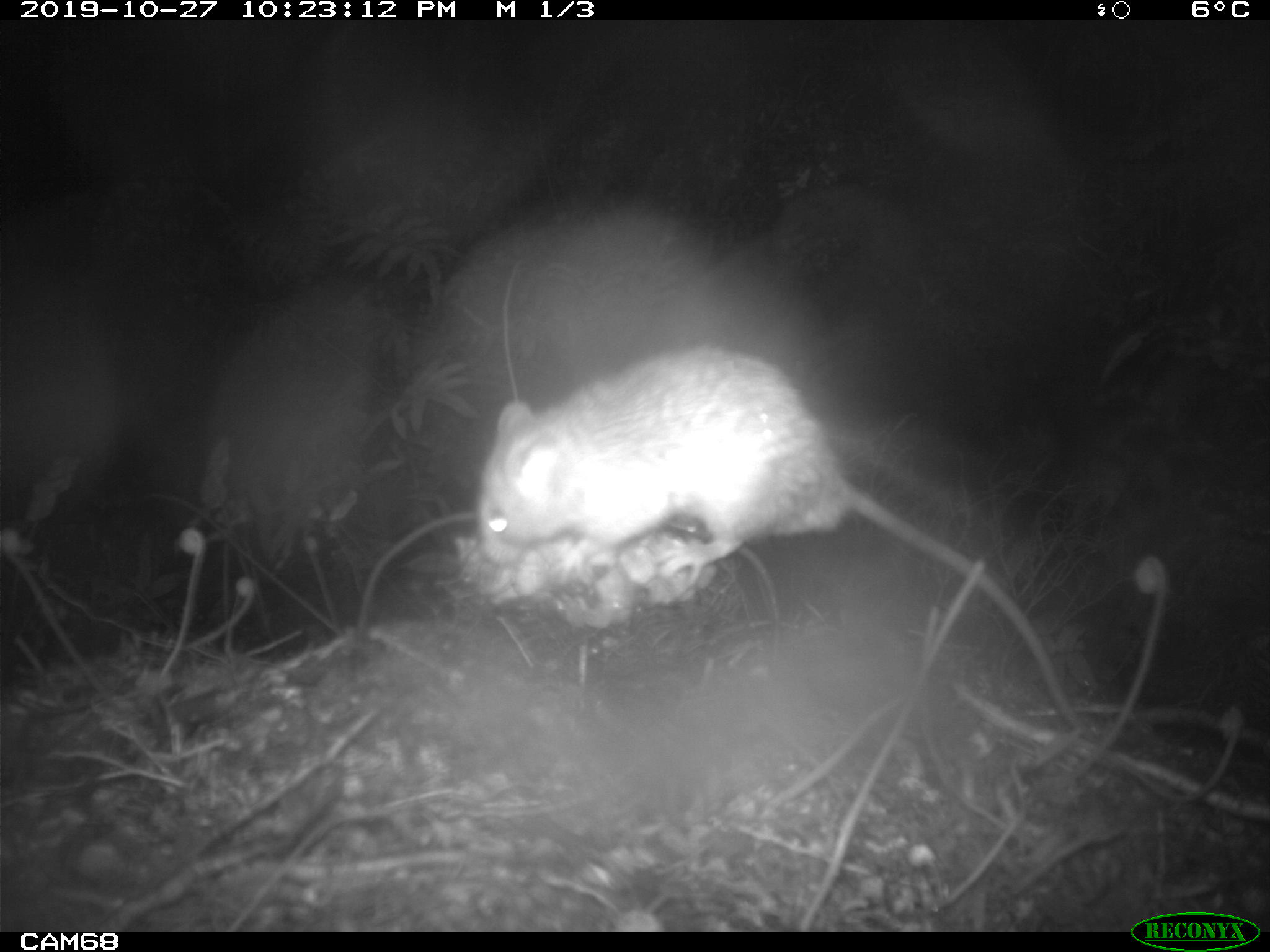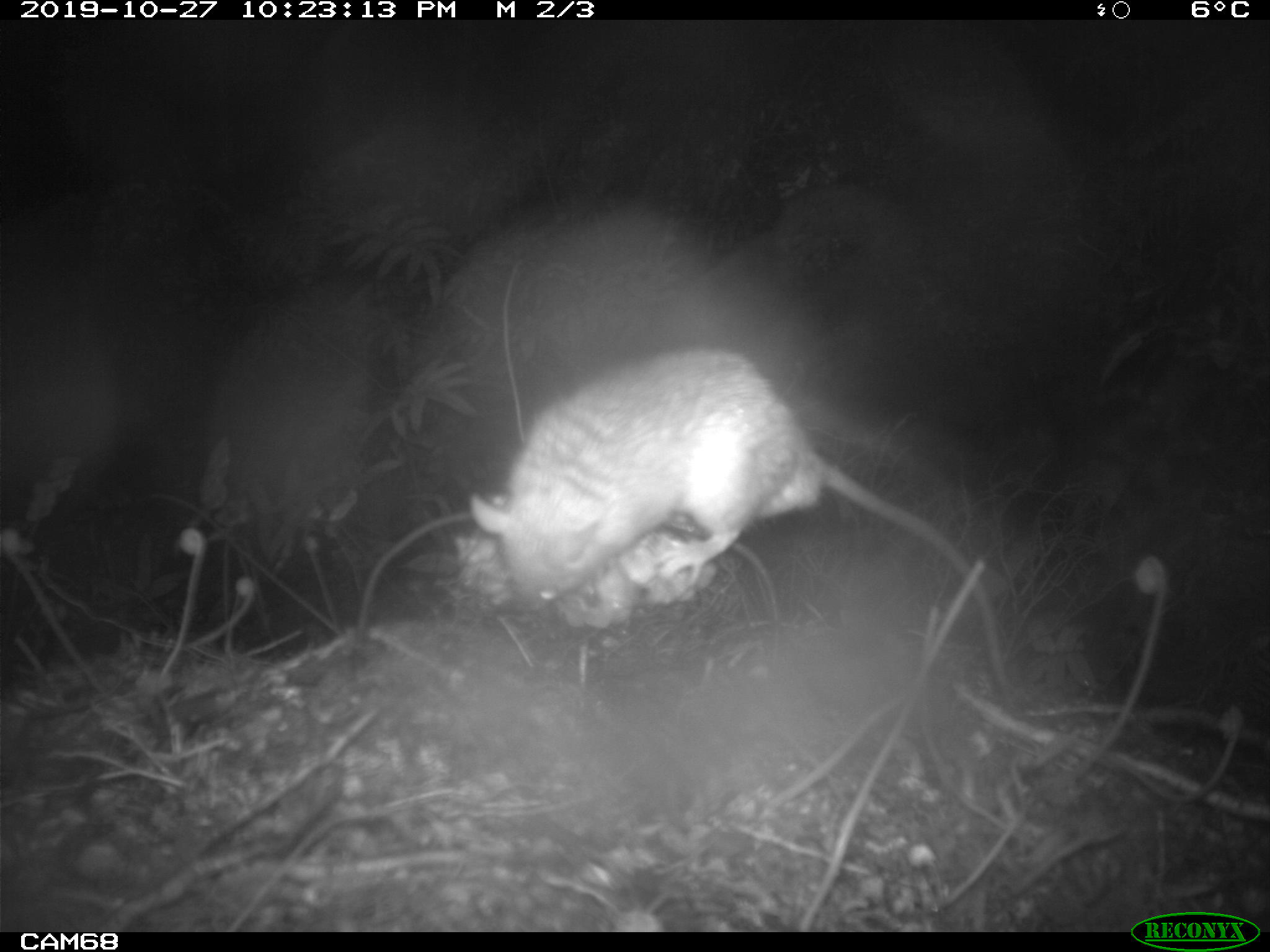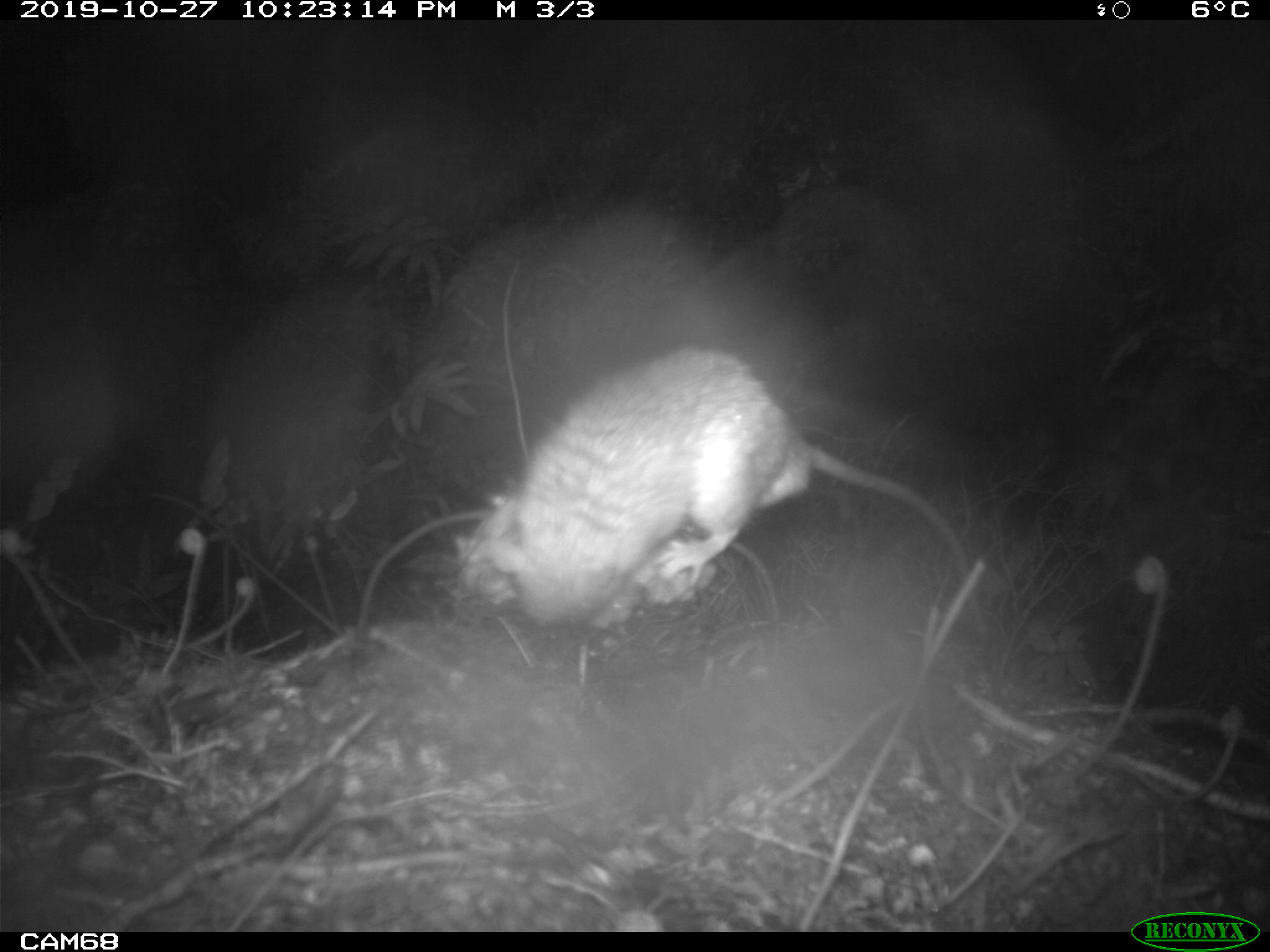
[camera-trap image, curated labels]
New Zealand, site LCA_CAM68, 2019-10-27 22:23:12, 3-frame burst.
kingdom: Animalia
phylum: Chordata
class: Mammalia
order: Rodentia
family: Muridae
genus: Rattus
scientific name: Rattus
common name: rat